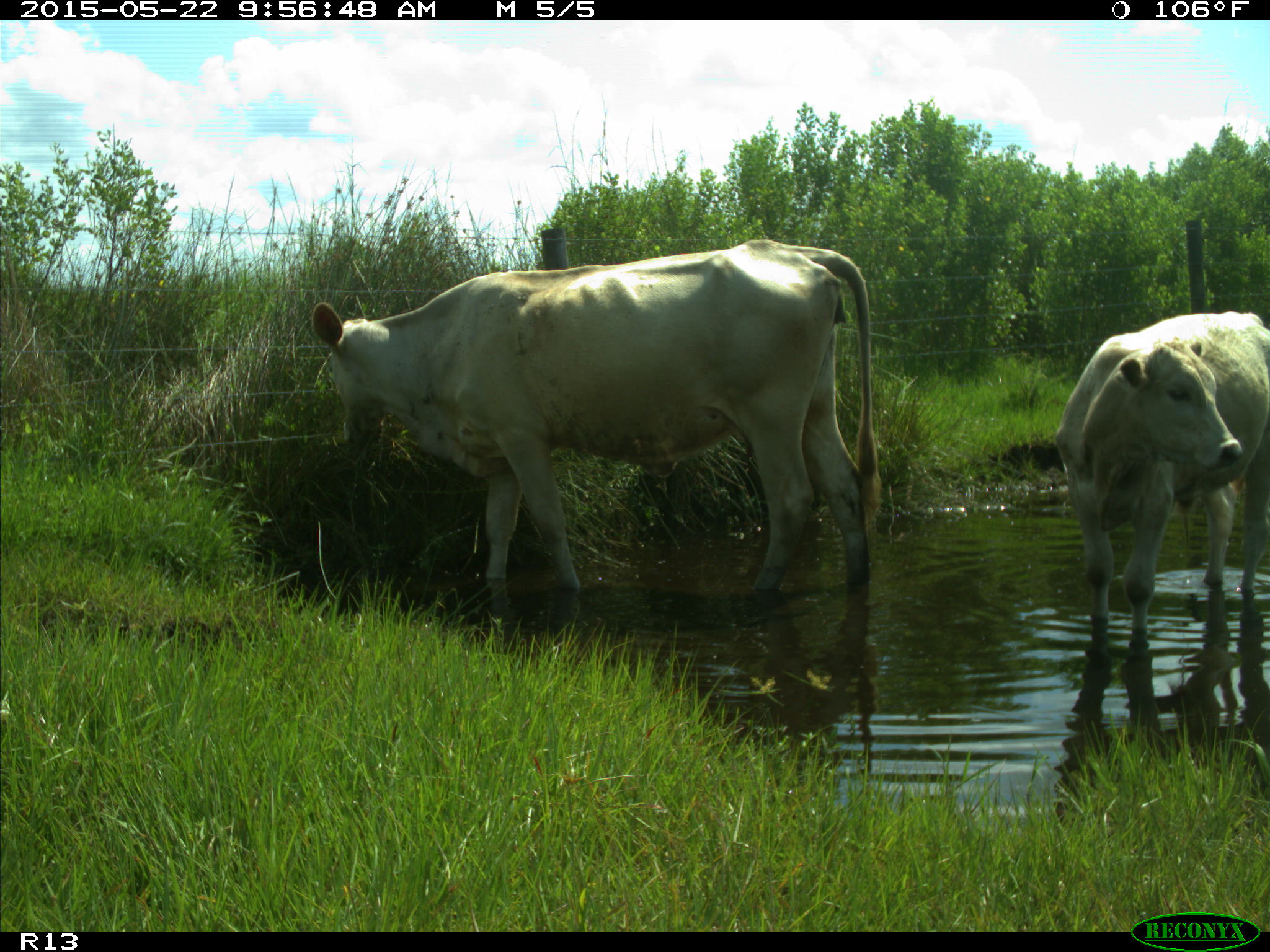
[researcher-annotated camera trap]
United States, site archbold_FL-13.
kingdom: Animalia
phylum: Chordata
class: Mammalia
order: Artiodactyla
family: Bovidae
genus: Bos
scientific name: Bos taurus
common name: domestic cow